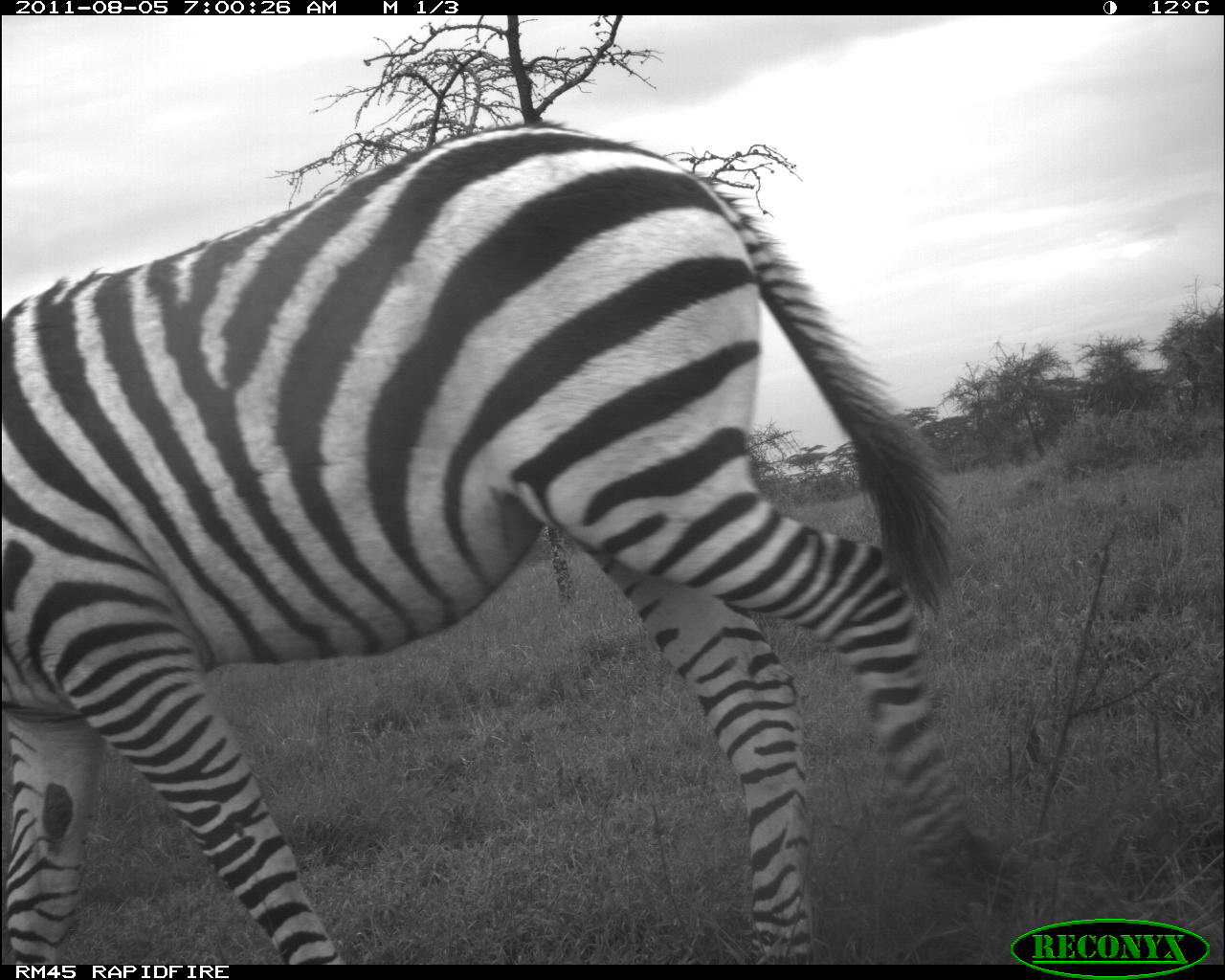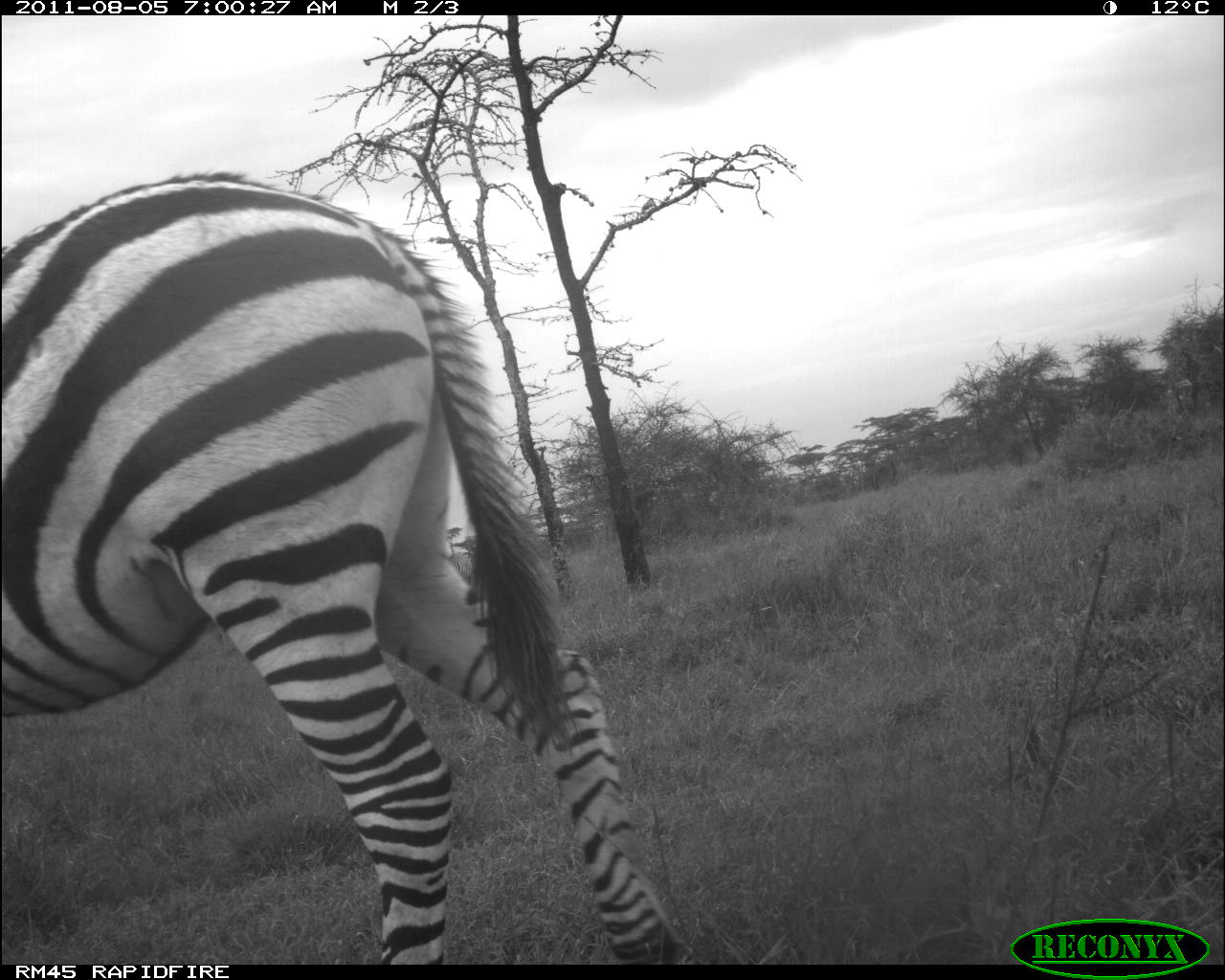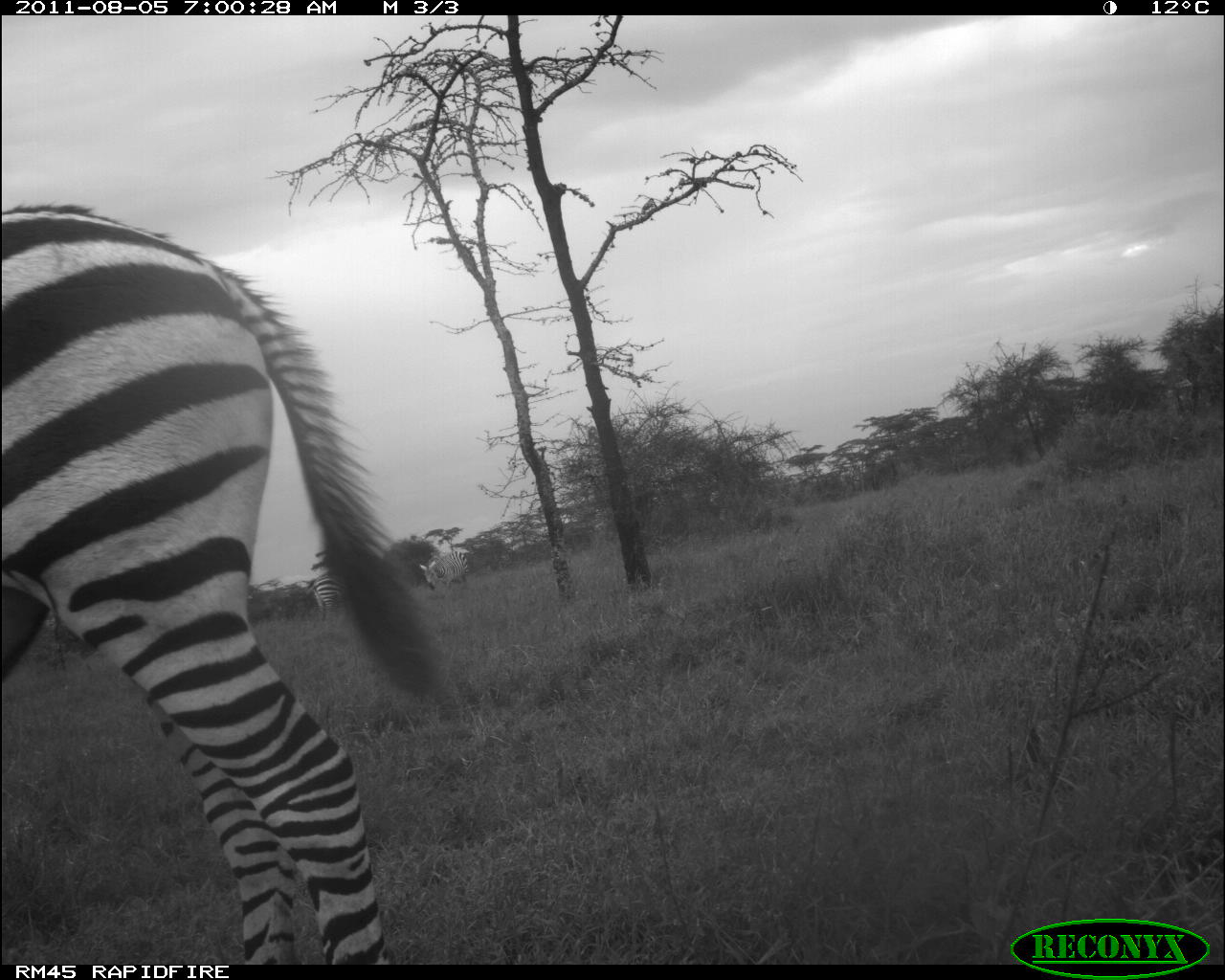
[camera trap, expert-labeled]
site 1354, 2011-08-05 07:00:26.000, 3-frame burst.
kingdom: Animalia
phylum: Chordata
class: Mammalia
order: Perissodactyla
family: Equidae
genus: Equus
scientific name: Equus quagga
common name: plains zebra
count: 1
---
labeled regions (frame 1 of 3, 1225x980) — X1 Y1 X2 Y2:
equus quagga: 0 117 1016 964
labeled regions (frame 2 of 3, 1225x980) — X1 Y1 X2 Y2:
equus quagga: 0 166 690 964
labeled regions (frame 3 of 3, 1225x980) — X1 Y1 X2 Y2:
equus quagga: 1 201 469 964; 296 574 338 625; 419 550 470 590